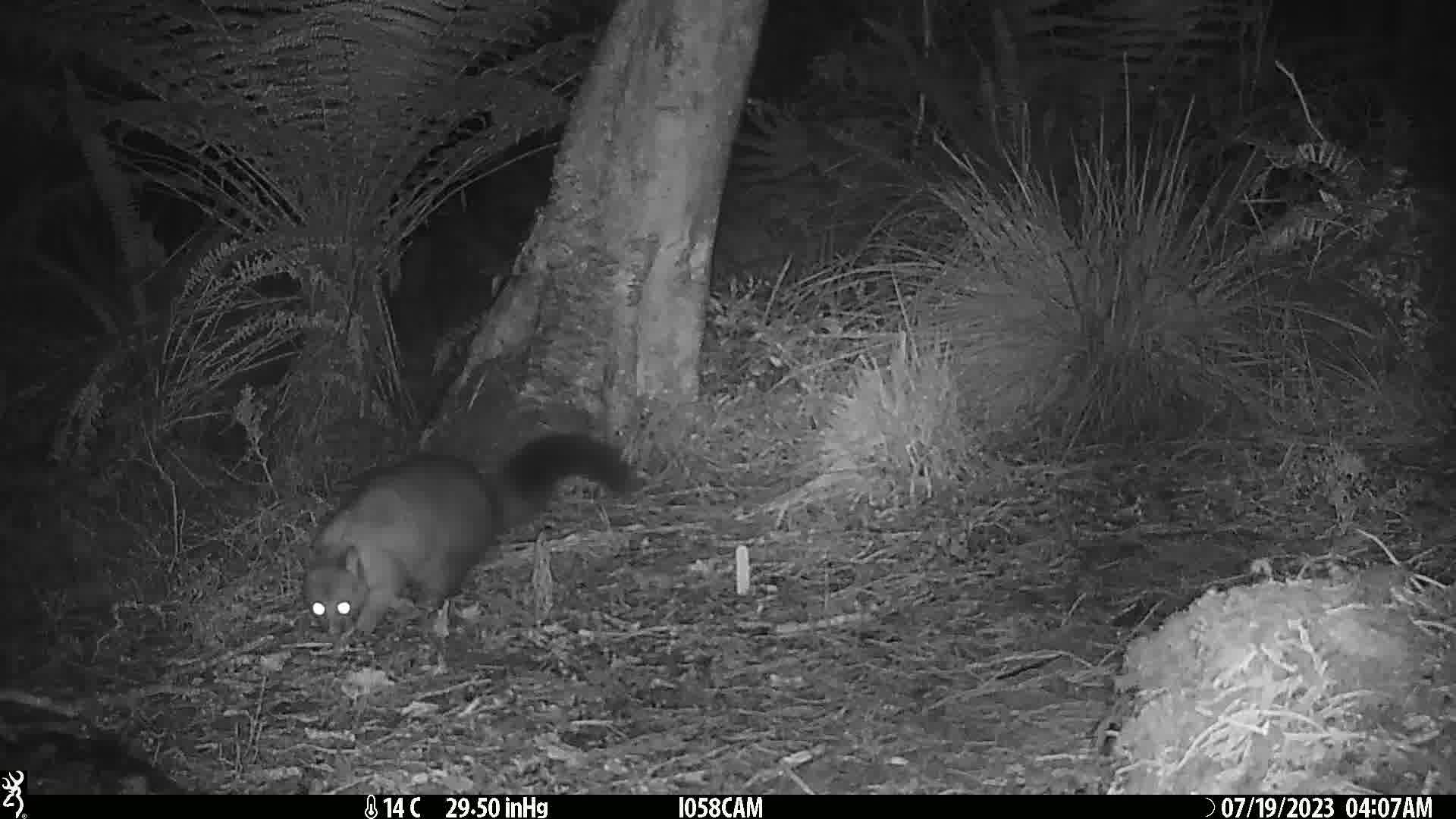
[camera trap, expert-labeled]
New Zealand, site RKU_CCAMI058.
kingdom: Animalia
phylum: Chordata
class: Mammalia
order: Diprotodontia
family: Phalangeridae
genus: Trichosurus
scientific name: Trichosurus vulpecula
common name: common brushtail possum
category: possum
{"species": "possum (common brushtail possum) (Trichosurus vulpecula)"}